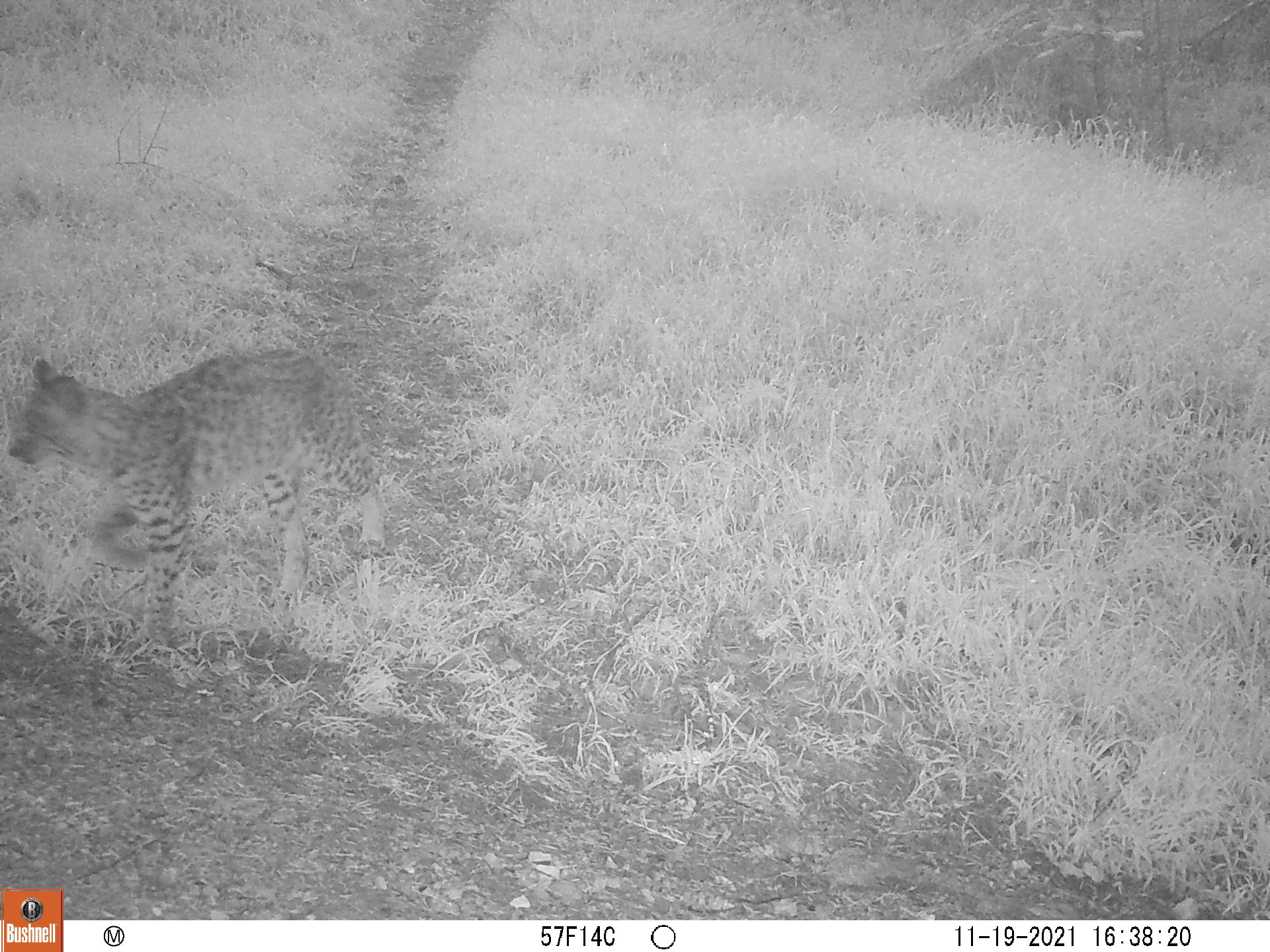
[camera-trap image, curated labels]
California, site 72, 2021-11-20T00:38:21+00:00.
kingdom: Animalia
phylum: Chordata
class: Mammalia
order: Carnivora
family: Felidae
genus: Lynx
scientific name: Lynx rufus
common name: bobcat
Bobcat (Lynx rufus).